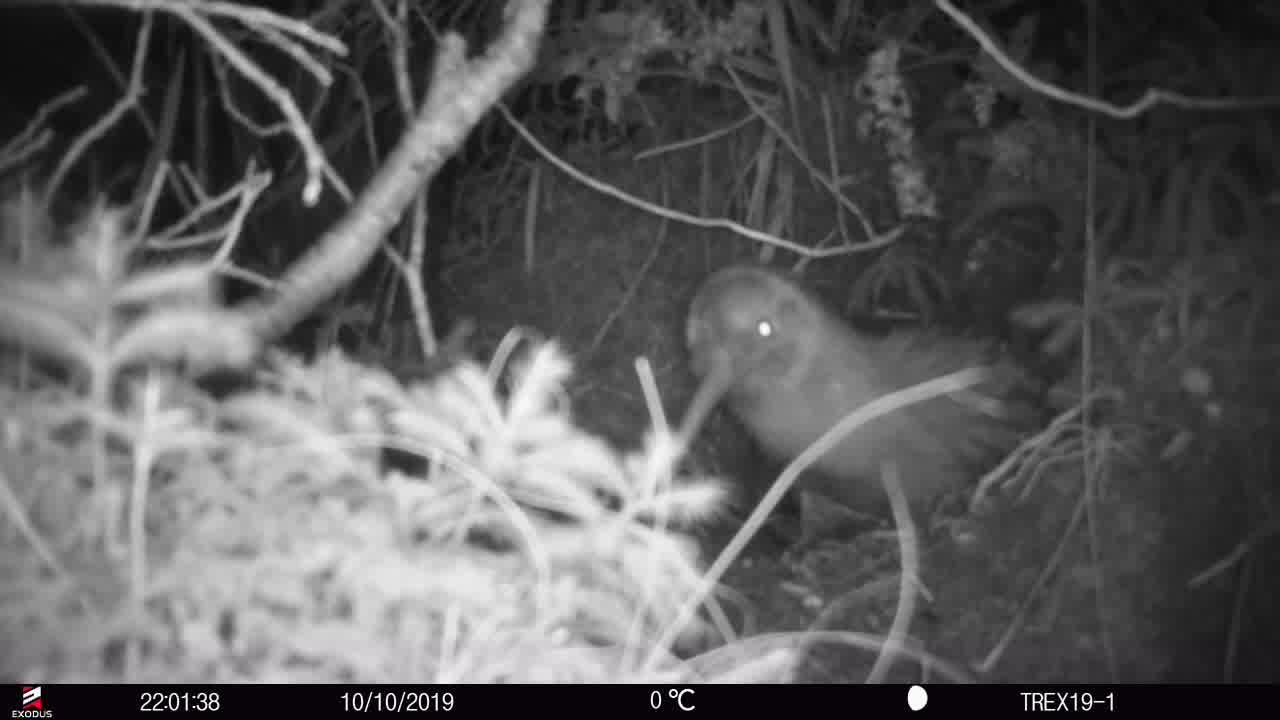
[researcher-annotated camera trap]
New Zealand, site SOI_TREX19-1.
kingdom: Animalia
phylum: Chordata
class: Aves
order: Apterygiformes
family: Apterygidae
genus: Apteryx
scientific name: Apteryx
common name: kiwi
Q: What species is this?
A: Kiwi (Apteryx).